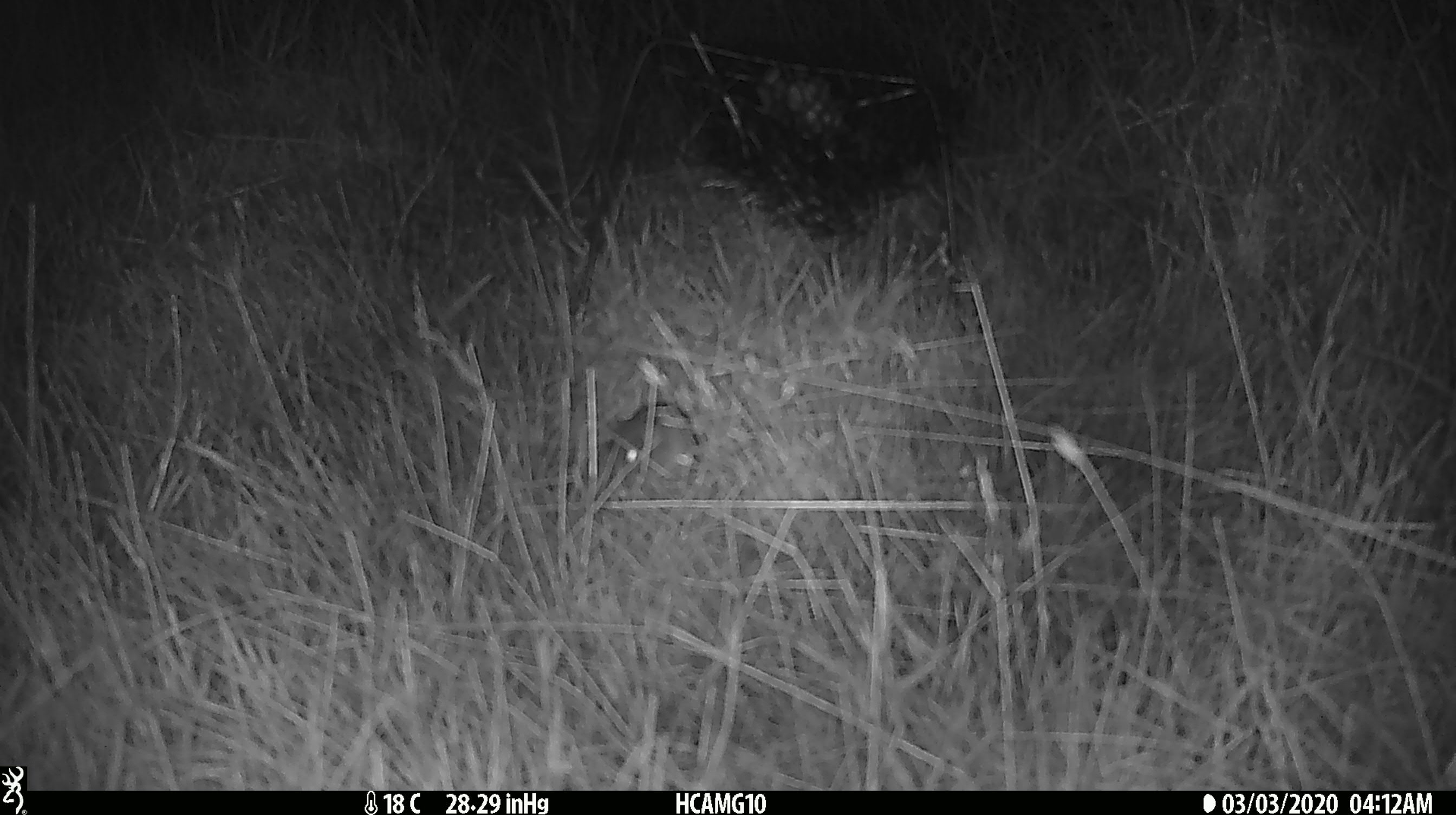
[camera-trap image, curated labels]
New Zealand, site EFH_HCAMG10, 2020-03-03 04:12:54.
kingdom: Animalia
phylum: Chordata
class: Mammalia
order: Rodentia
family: Muridae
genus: Mus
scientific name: Mus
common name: mouse